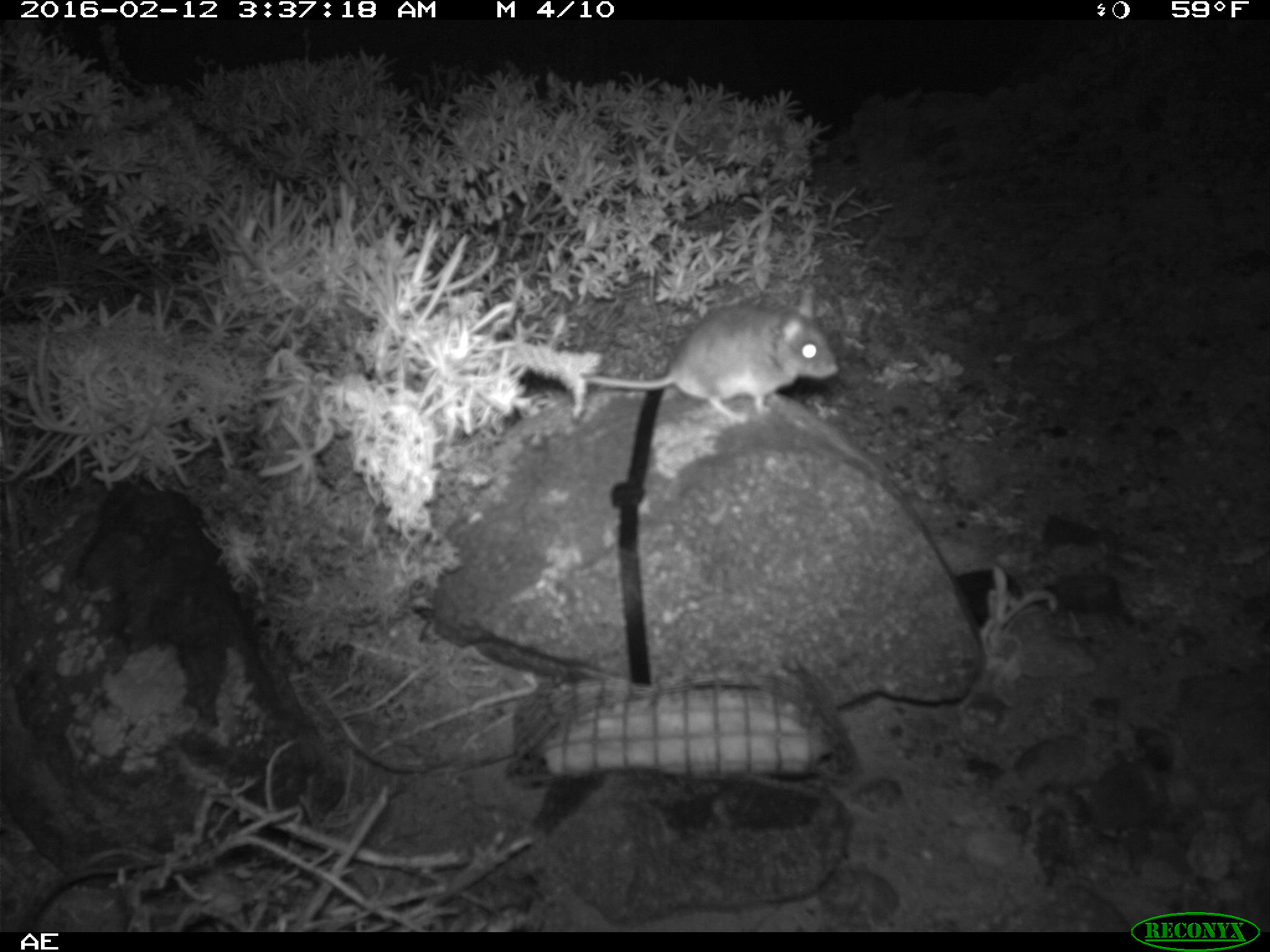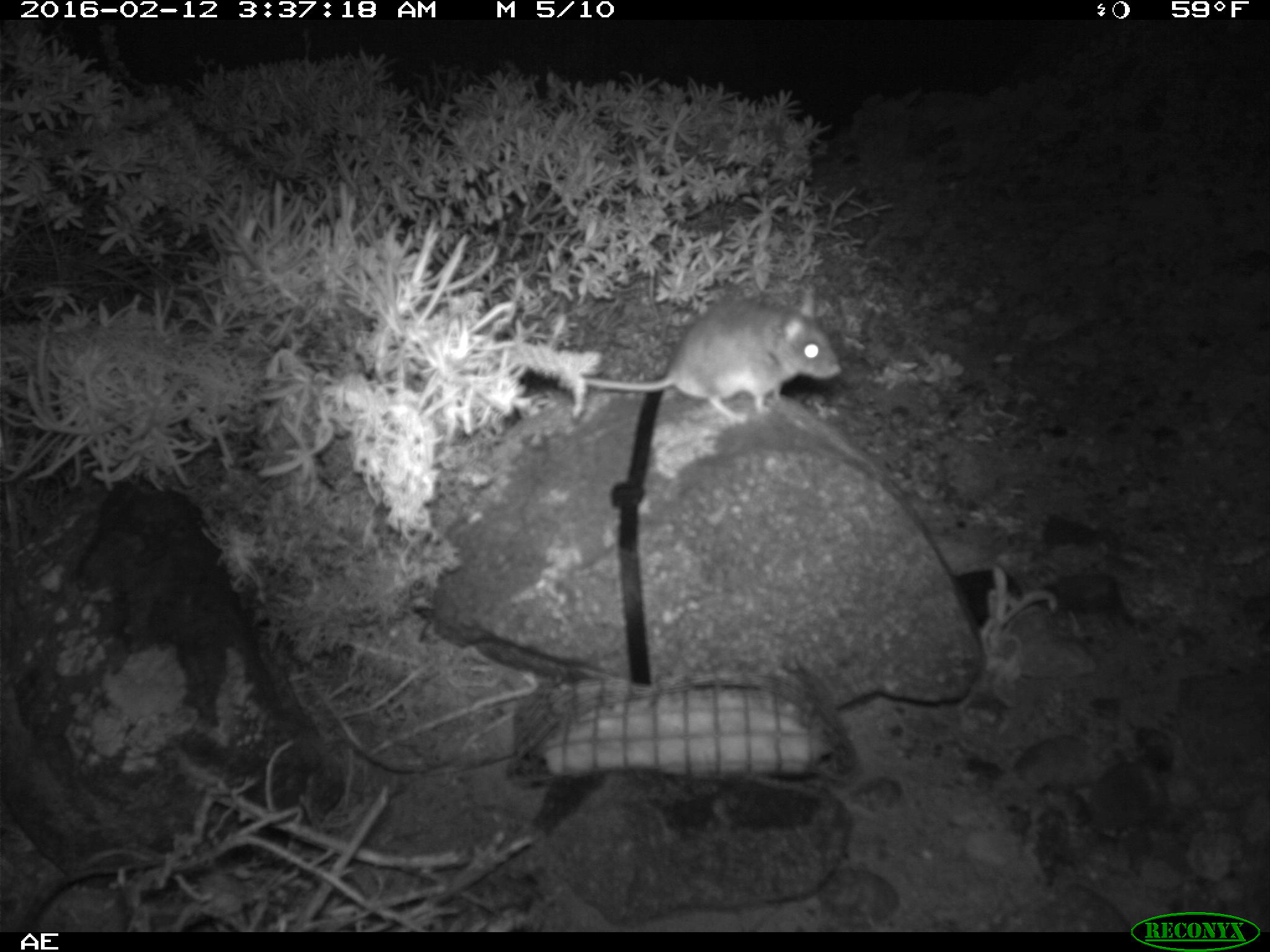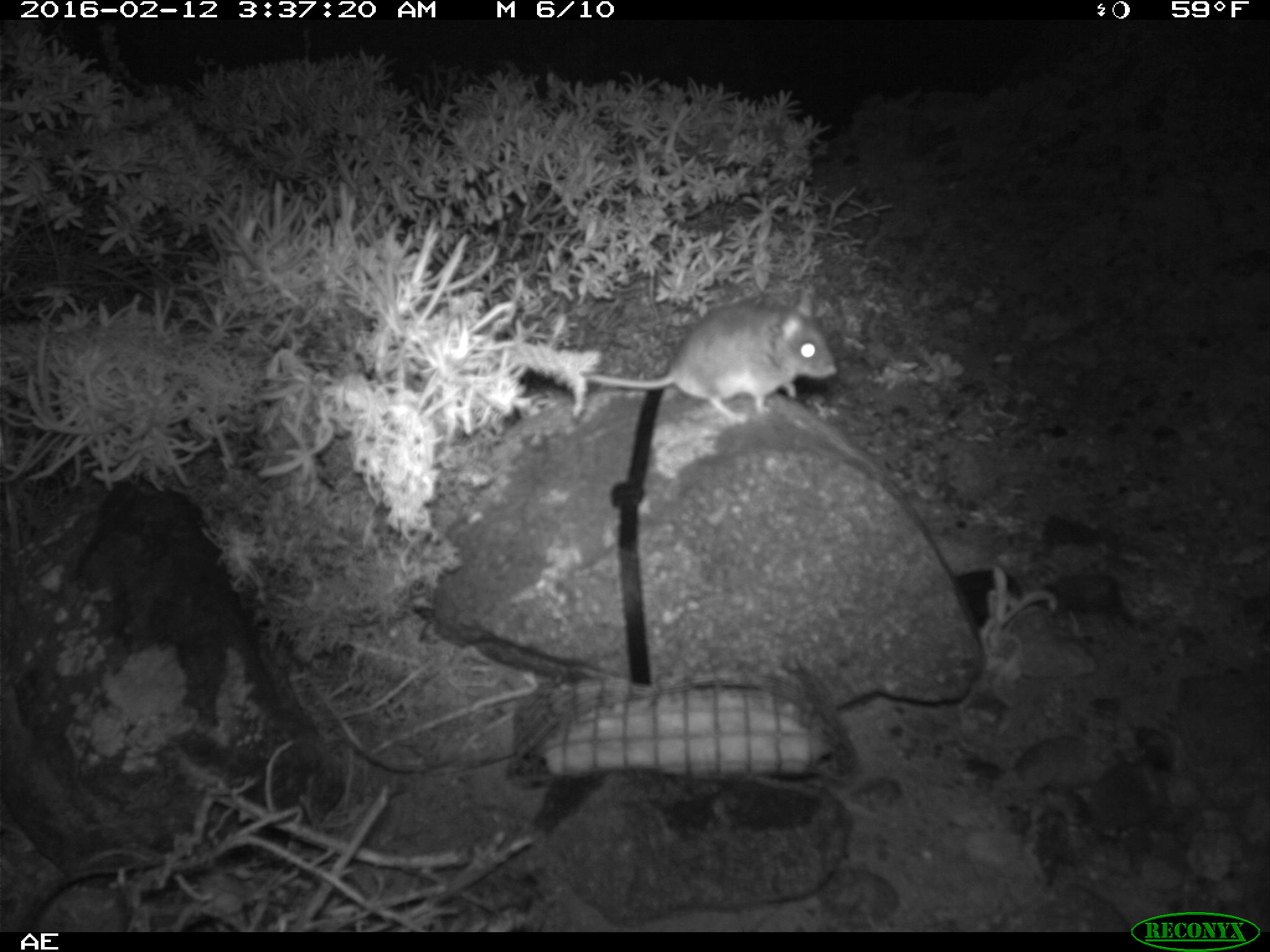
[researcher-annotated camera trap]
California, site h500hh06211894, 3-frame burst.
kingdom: Animalia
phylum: Chordata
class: Mammalia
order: Rodentia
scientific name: Rodentia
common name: rodent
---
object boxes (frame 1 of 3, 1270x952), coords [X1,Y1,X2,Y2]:
rodent: [582,284,834,425]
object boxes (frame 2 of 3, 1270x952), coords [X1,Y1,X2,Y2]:
rodent: [582,286,841,429]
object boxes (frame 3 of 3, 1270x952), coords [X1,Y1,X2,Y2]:
rodent: [580,288,838,420]